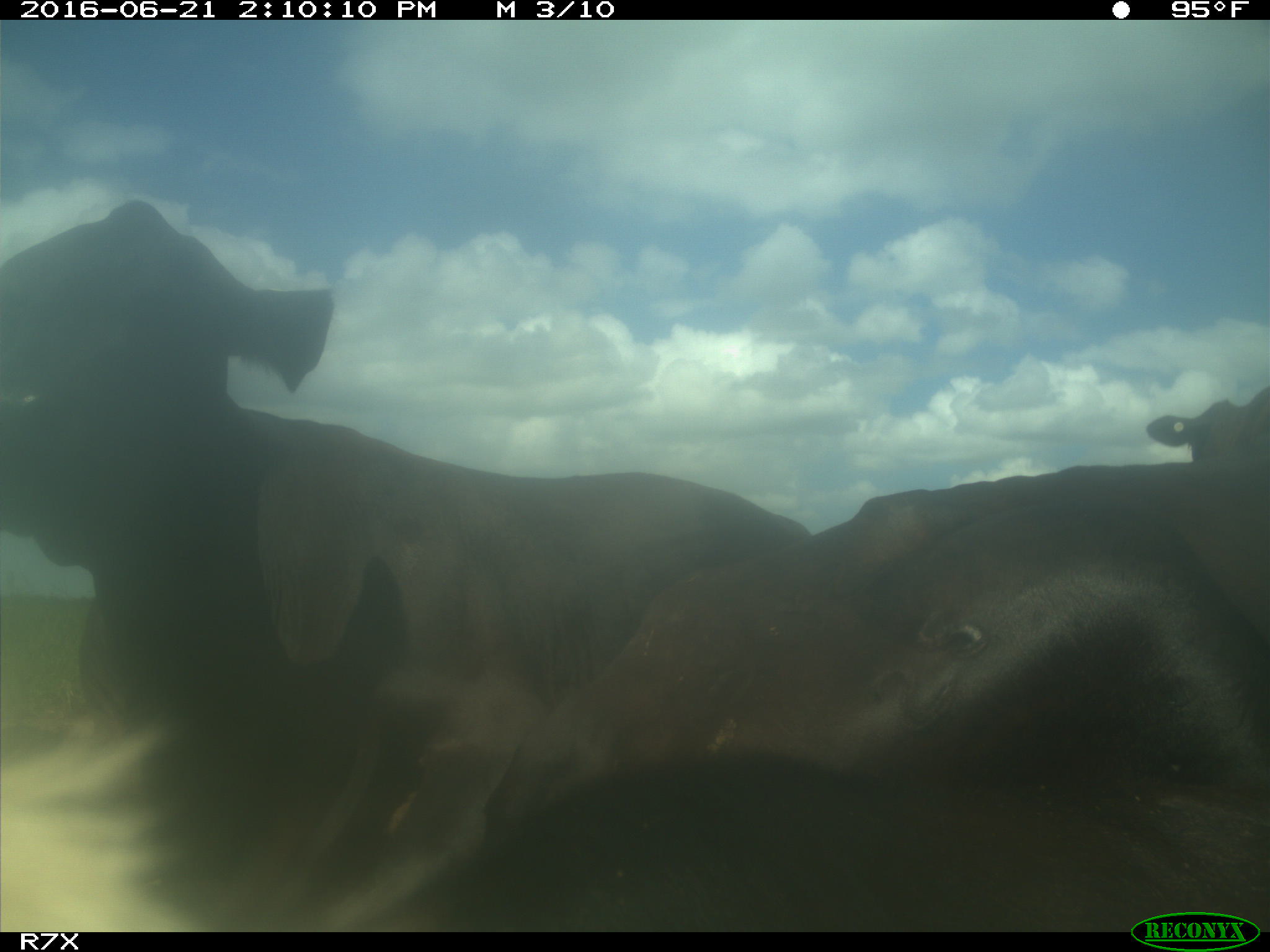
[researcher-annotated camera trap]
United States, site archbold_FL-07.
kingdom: Animalia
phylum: Chordata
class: Mammalia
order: Artiodactyla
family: Bovidae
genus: Bos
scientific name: Bos taurus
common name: domestic cow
Bos taurus (domestic cow).